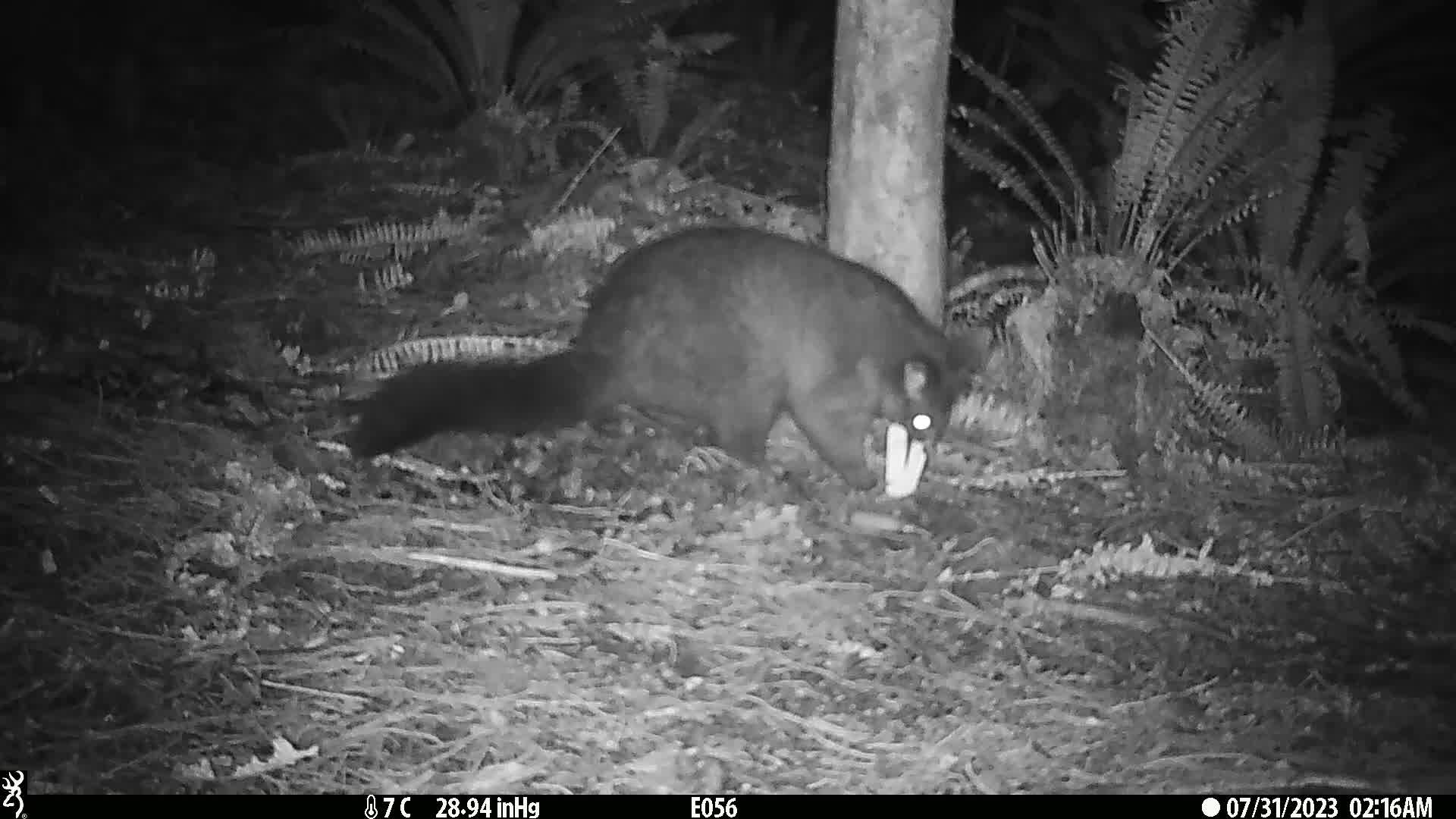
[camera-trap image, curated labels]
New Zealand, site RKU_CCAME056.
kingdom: Animalia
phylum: Chordata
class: Mammalia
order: Diprotodontia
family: Phalangeridae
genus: Trichosurus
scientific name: Trichosurus vulpecula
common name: common brushtail possum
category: possum